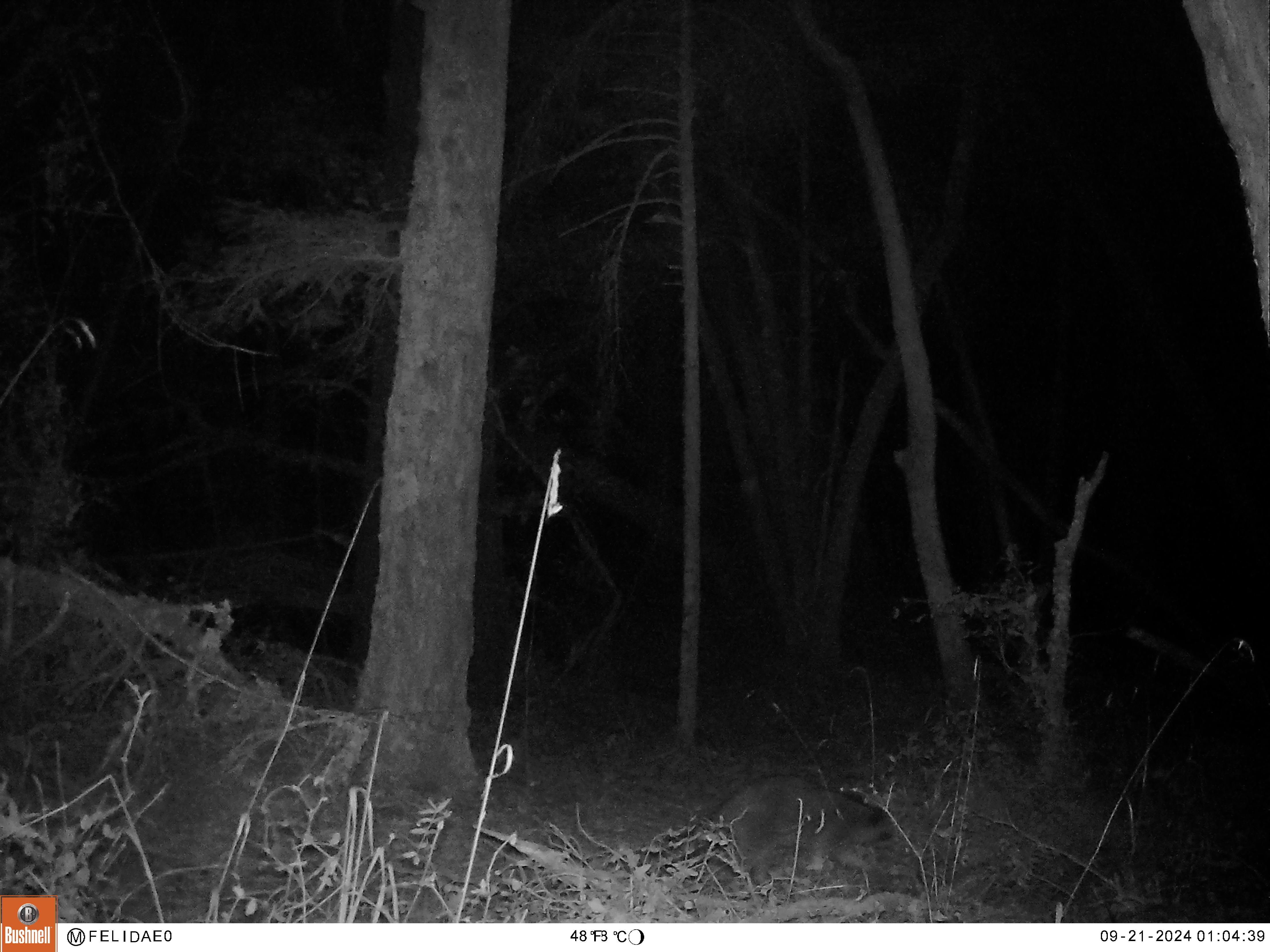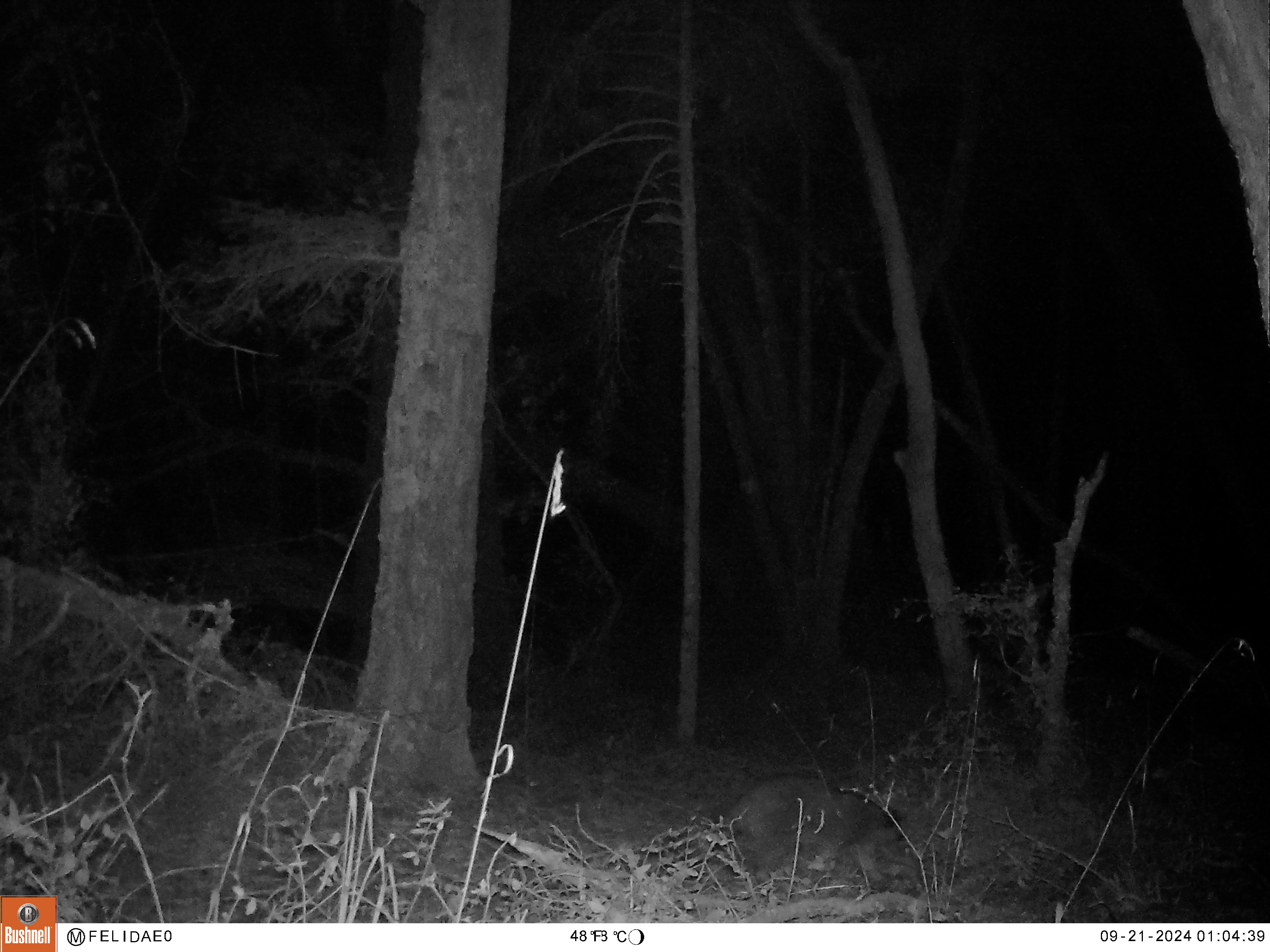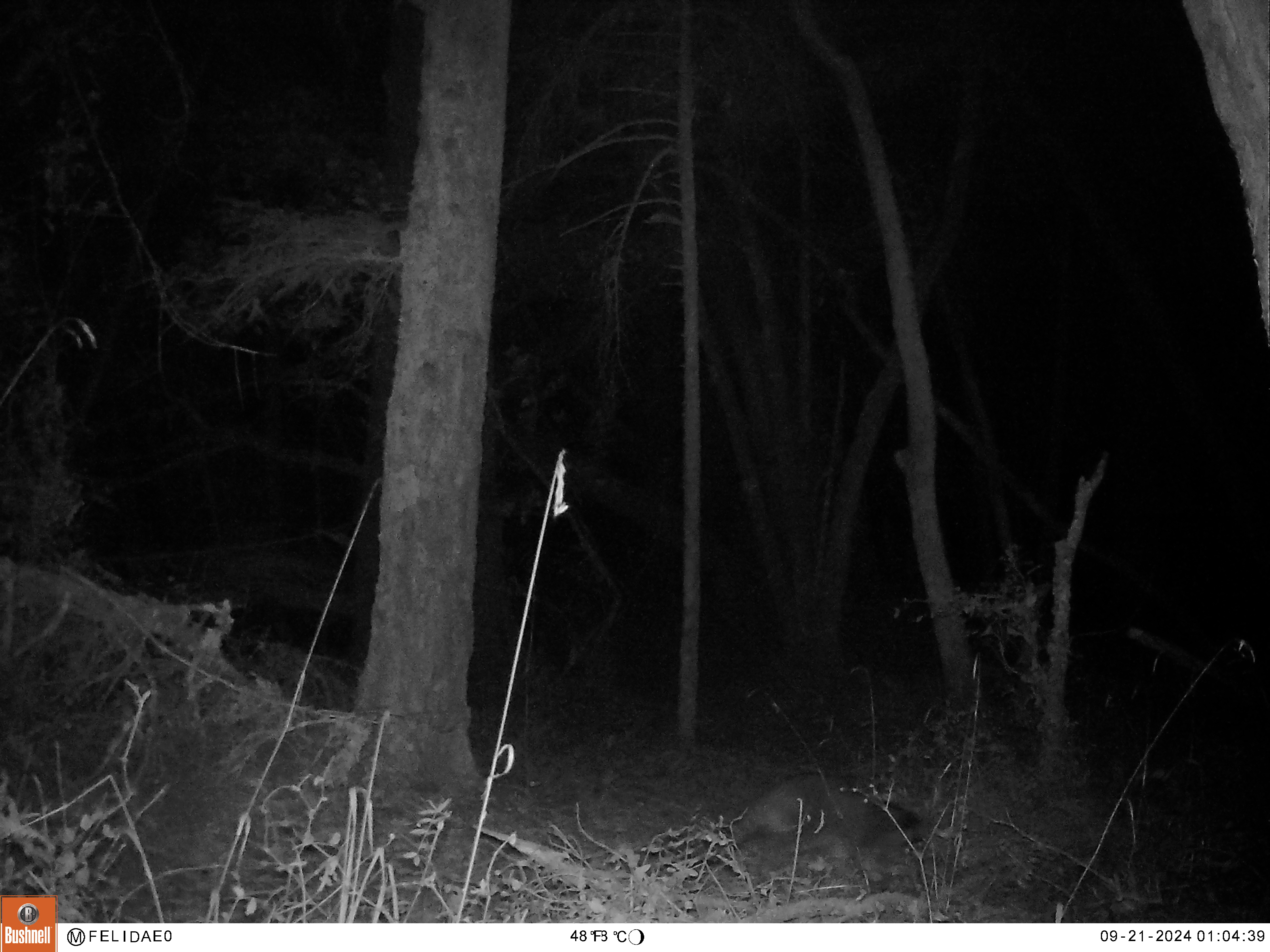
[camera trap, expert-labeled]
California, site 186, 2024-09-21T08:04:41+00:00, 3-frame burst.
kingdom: Animalia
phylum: Chordata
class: Mammalia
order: Carnivora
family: Procyonidae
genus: Procyon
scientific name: Procyon lotor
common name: raccoon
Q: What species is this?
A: Raccoon (Procyon lotor).